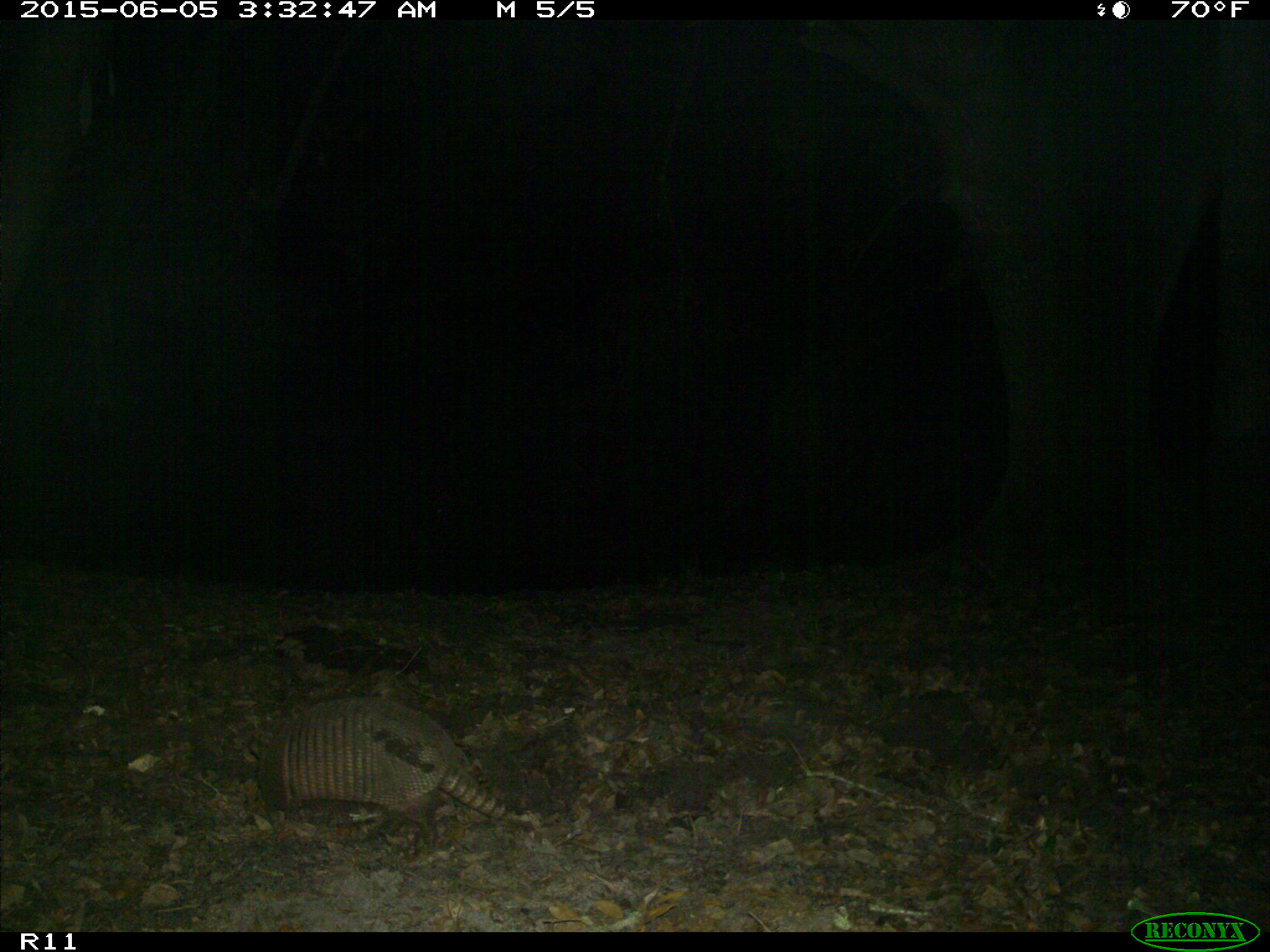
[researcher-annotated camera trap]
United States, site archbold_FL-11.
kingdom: Animalia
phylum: Chordata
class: Mammalia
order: Cingulata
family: Dasypodidae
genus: Dasypus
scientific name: Dasypus novemcinctus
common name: nine-banded armadillo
Dasypus novemcinctus (nine-banded armadillo).